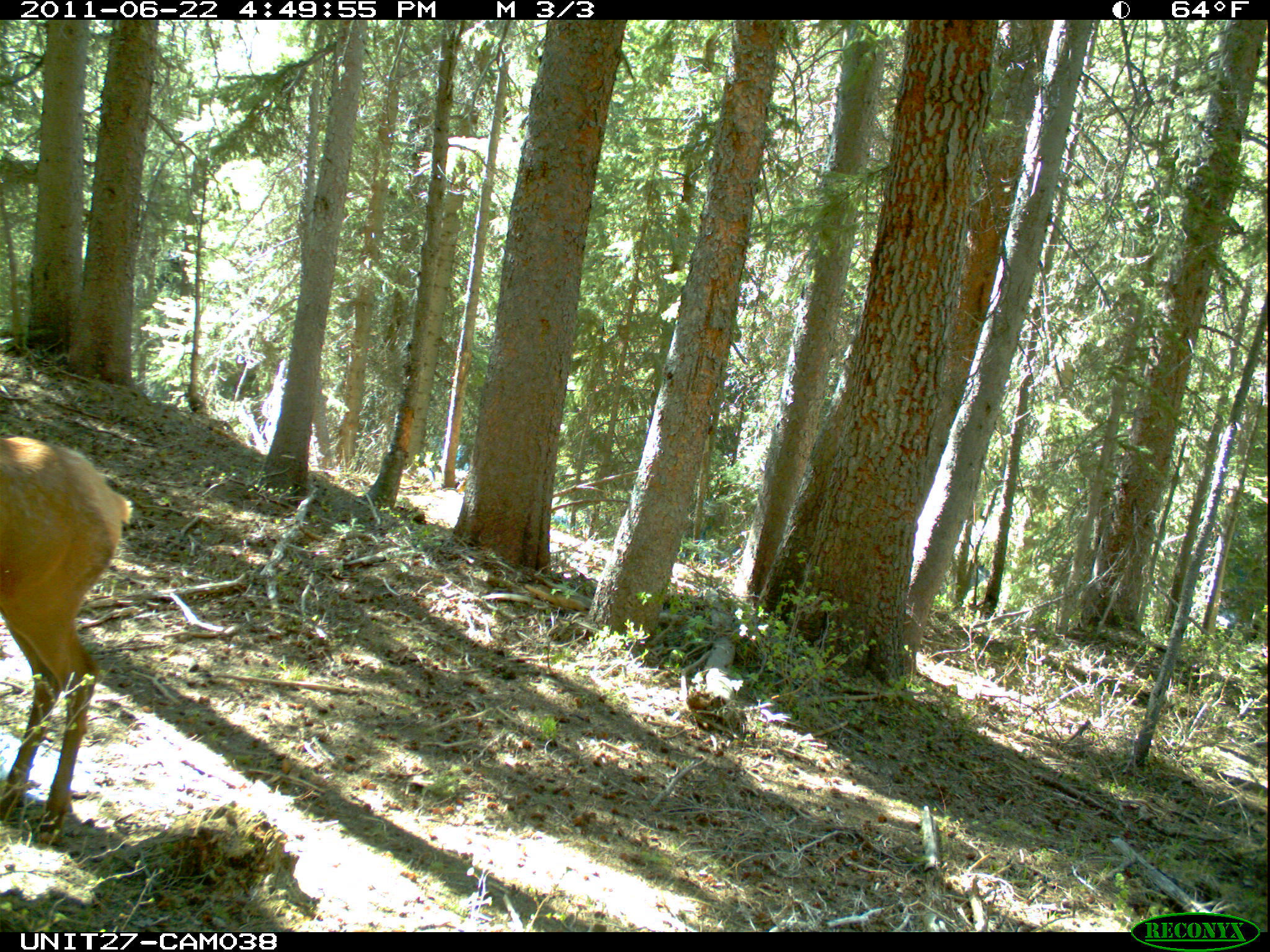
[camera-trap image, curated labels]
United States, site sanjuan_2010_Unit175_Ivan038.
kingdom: Animalia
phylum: Chordata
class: Mammalia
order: Artiodactyla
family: Cervidae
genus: Cervus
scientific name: Cervus elaphus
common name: red deer